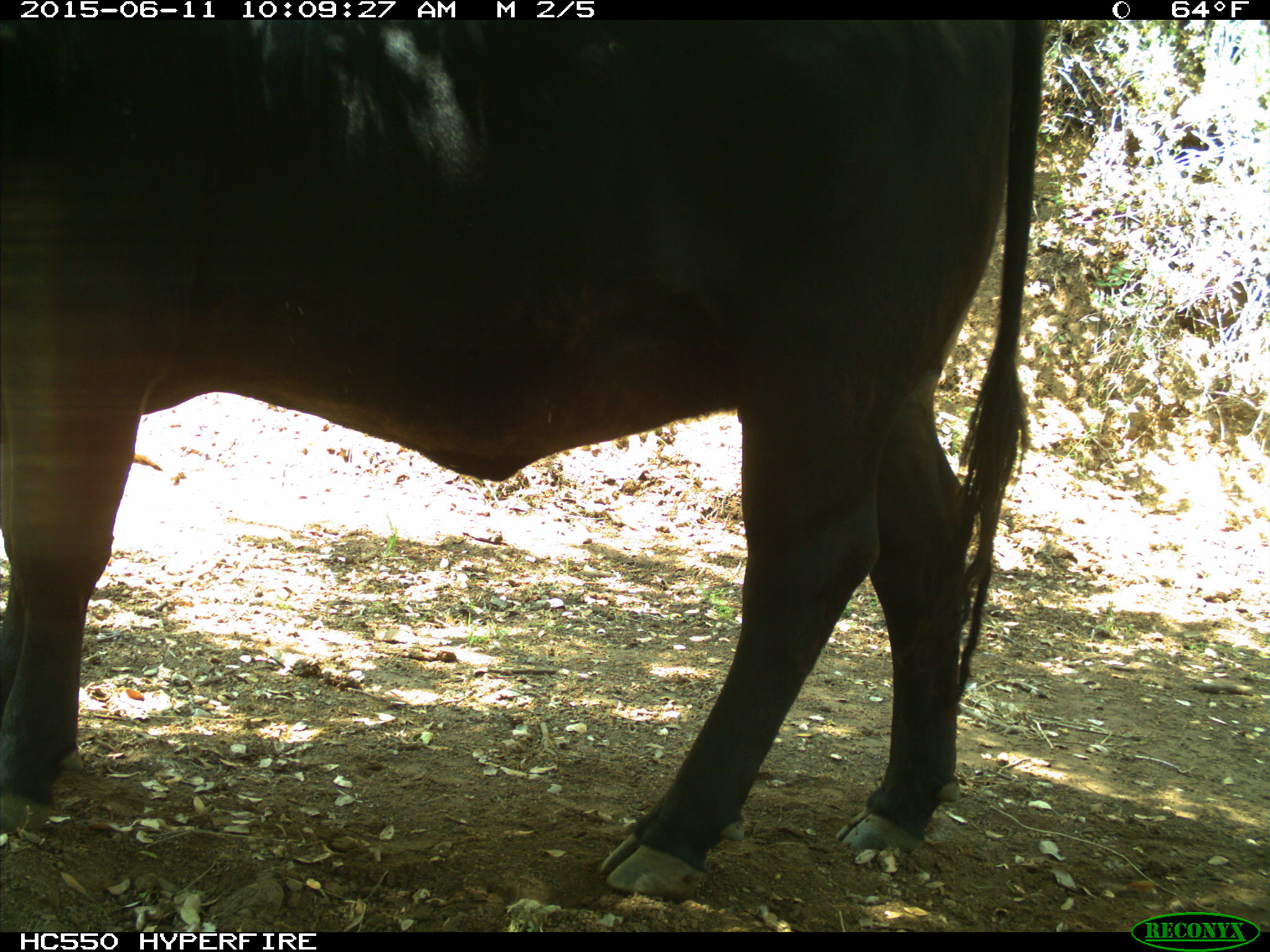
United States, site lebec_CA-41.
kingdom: Animalia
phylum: Chordata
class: Mammalia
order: Artiodactyla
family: Bovidae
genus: Bos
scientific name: Bos taurus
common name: domestic cow